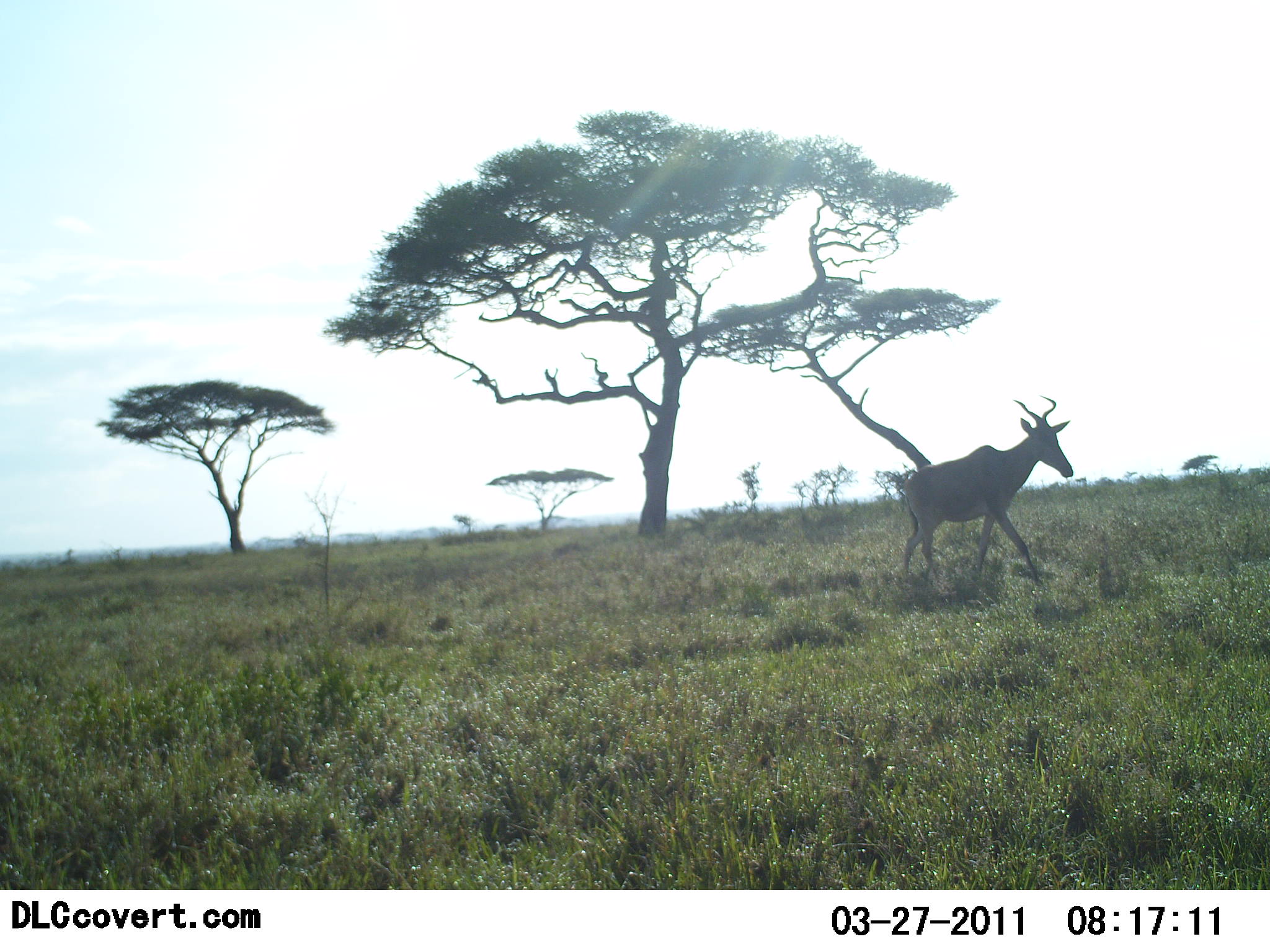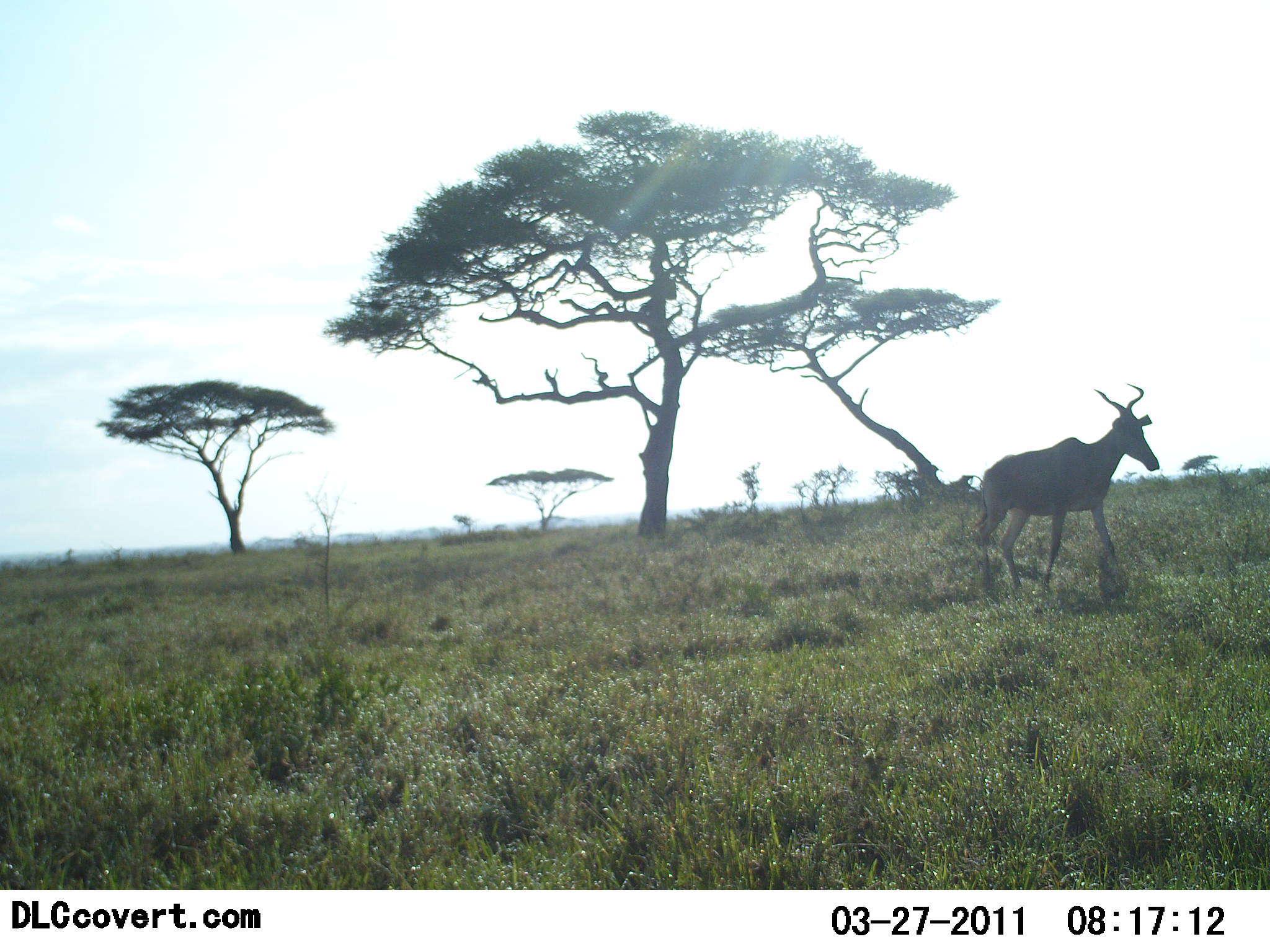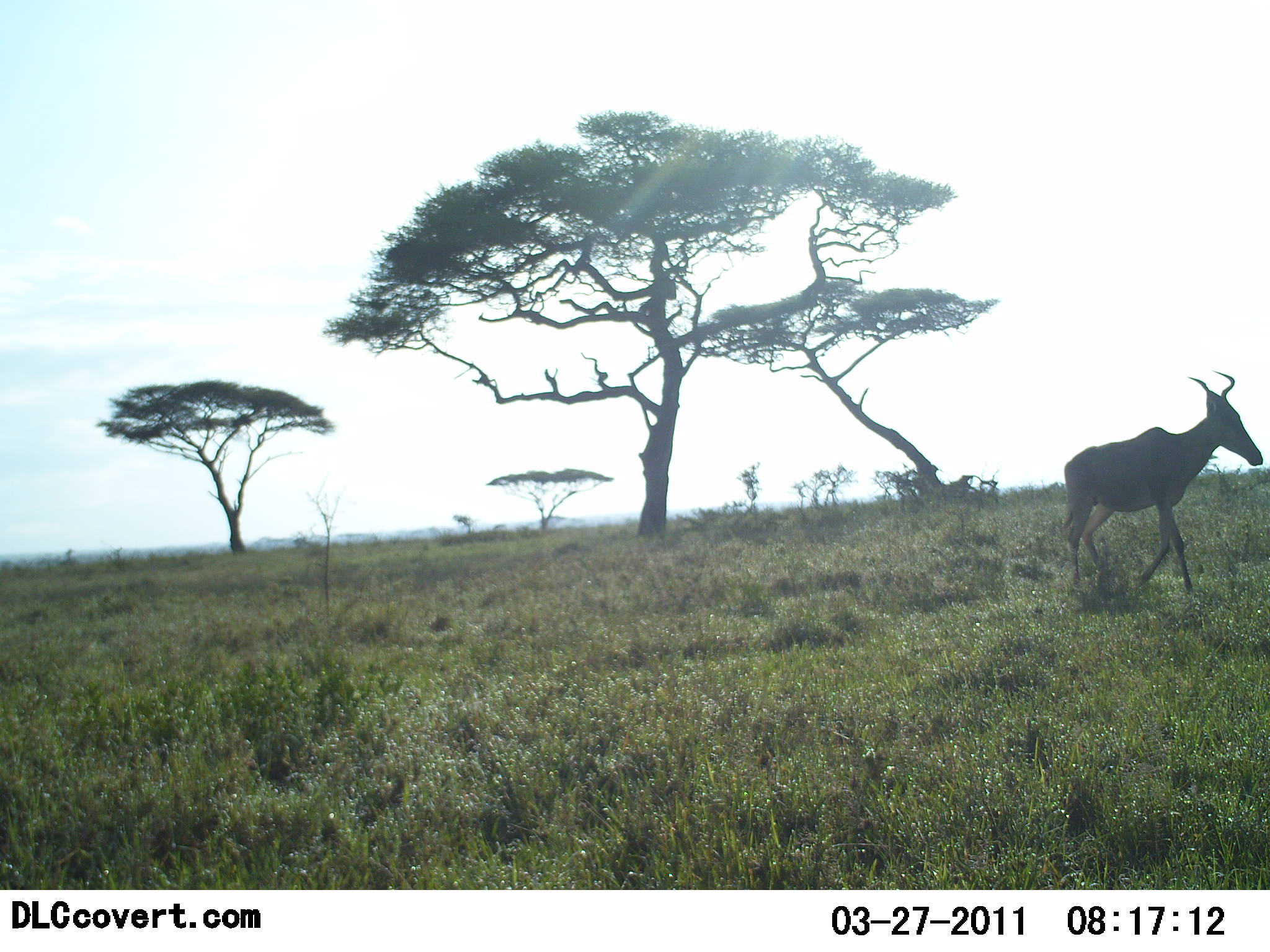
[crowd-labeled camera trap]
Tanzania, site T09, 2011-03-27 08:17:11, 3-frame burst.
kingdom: Animalia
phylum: Chordata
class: Mammalia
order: Artiodactyla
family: Bovidae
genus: Alcelaphus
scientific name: Alcelaphus buselaphus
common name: hartebeest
Hartebeest (Alcelaphus buselaphus), count 1. Behavior (volunteer vote fractions): standing 9%, resting 0%, moving 91%, interacting 0%. Young present (vote fraction): 0%. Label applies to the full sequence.